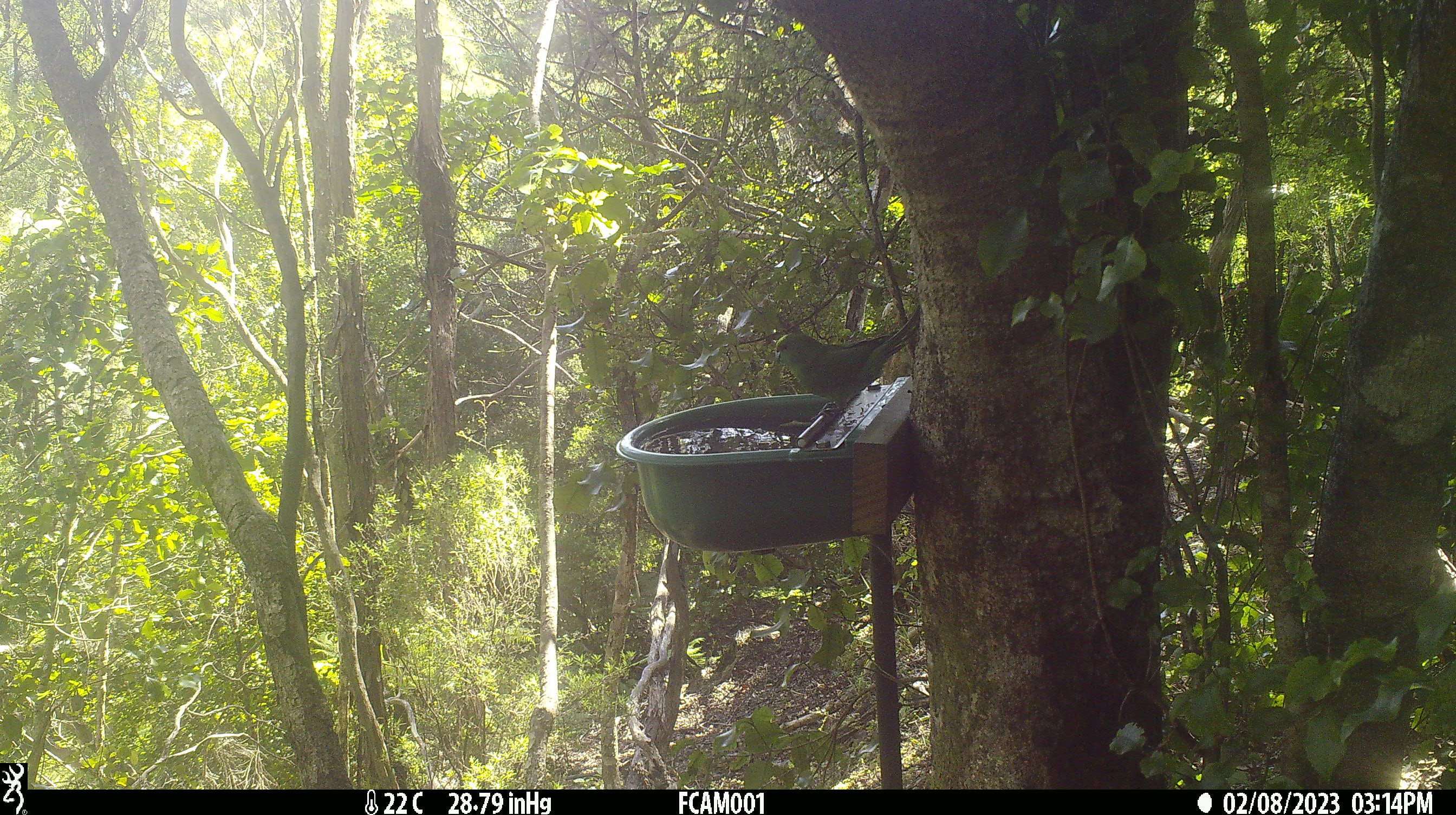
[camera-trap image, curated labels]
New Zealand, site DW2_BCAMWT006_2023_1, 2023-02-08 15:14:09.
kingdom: Animalia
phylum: Chordata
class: Aves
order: Psittaciformes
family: Psittaculidae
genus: Cyanoramphus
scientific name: Cyanoramphus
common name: parakeet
Parakeet (Cyanoramphus).